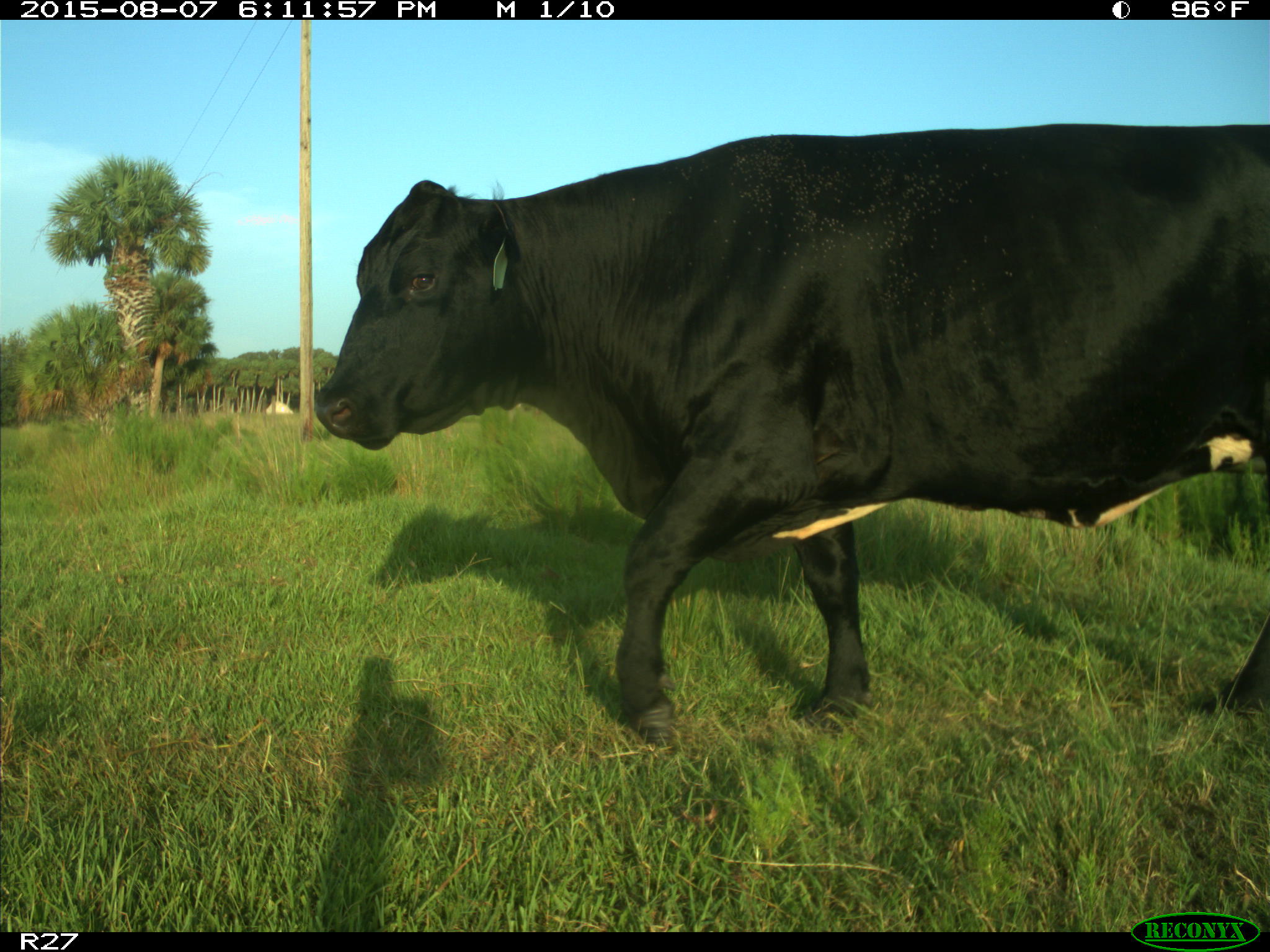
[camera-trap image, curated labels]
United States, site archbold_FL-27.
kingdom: Animalia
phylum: Chordata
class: Mammalia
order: Artiodactyla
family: Bovidae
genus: Bos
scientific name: Bos taurus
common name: domestic cow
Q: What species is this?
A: Bos taurus (domestic cow).